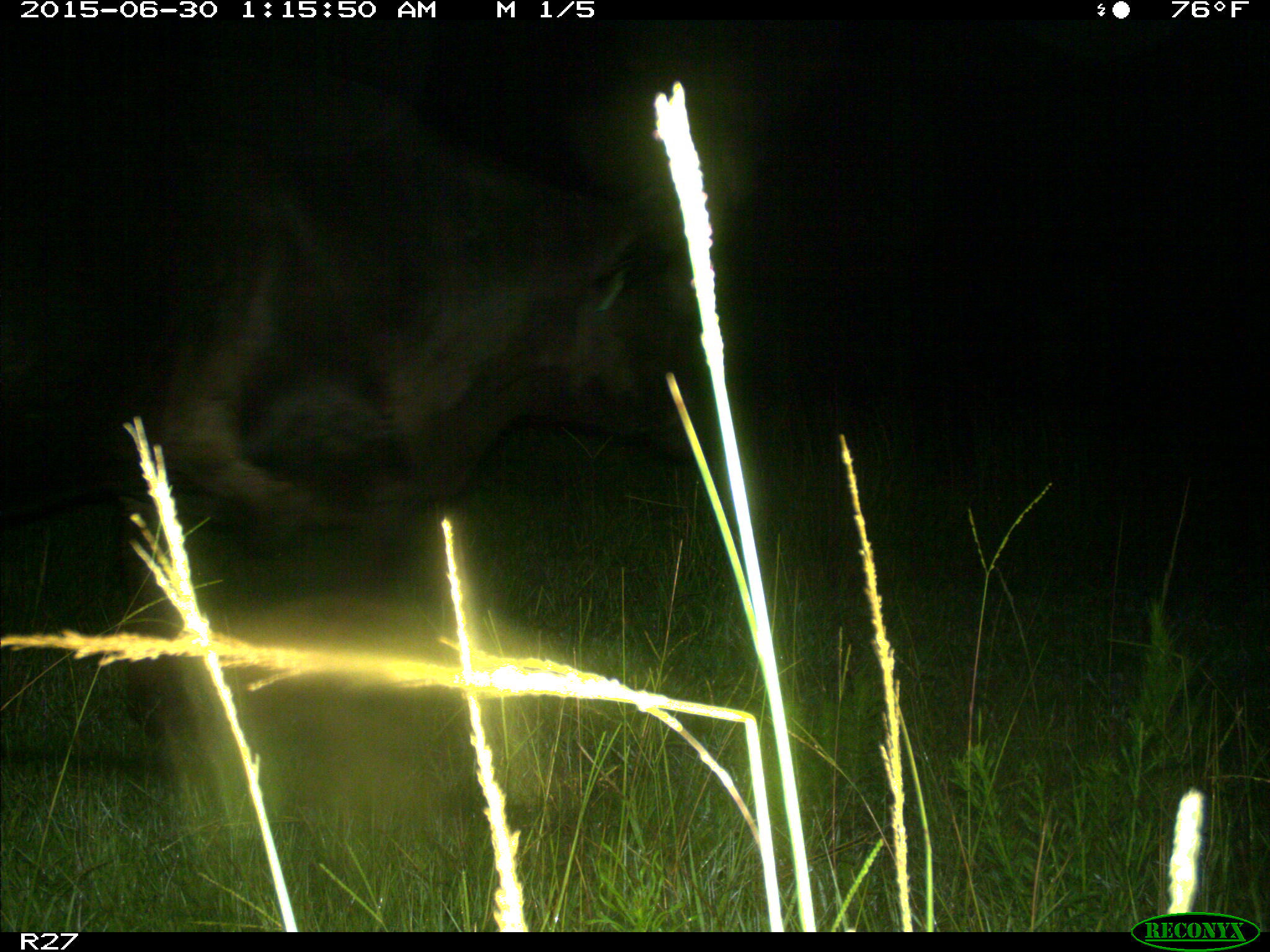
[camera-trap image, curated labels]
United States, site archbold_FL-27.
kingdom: Animalia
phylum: Chordata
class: Mammalia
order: Artiodactyla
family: Bovidae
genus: Bos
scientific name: Bos taurus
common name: domestic cow